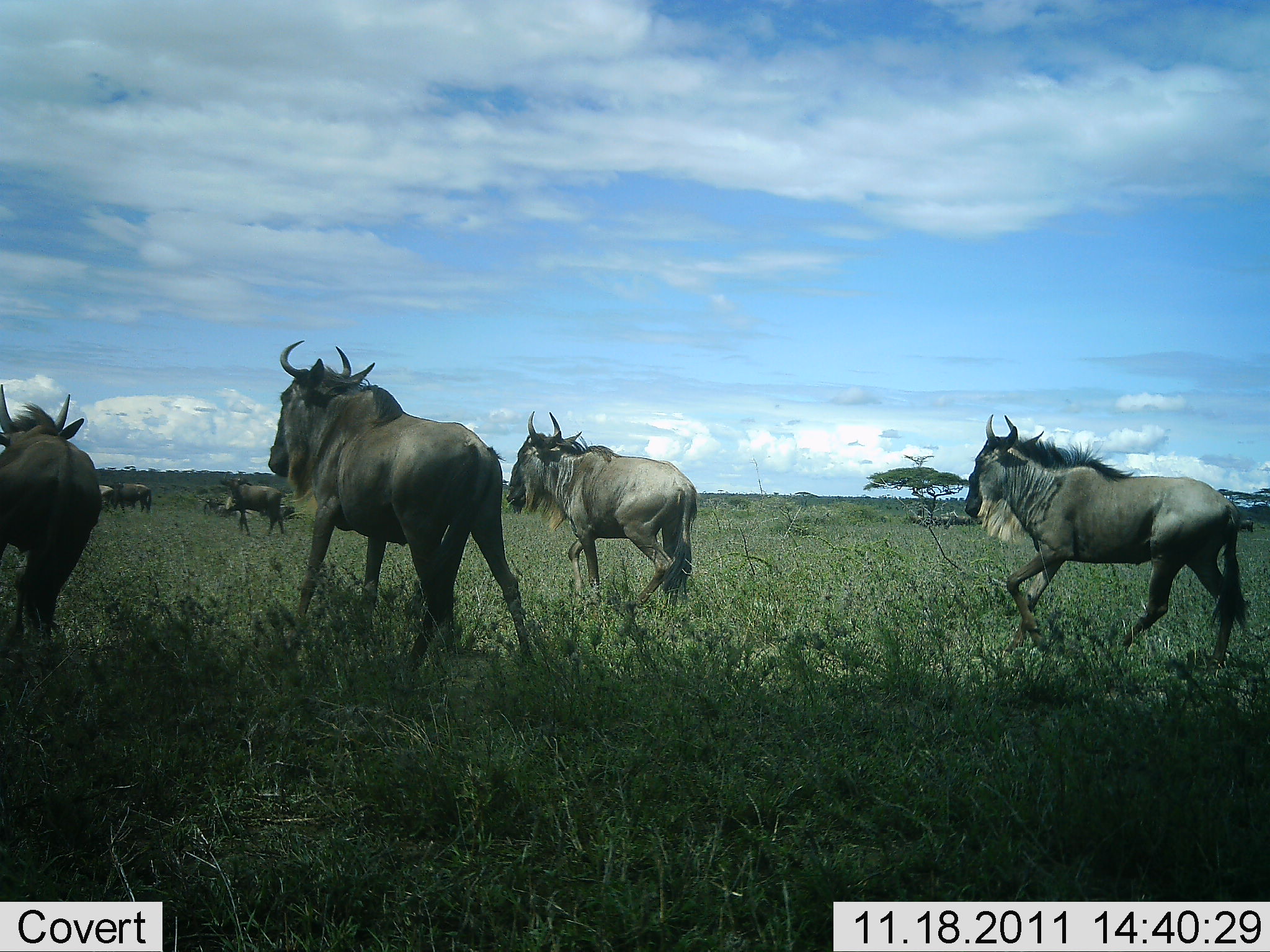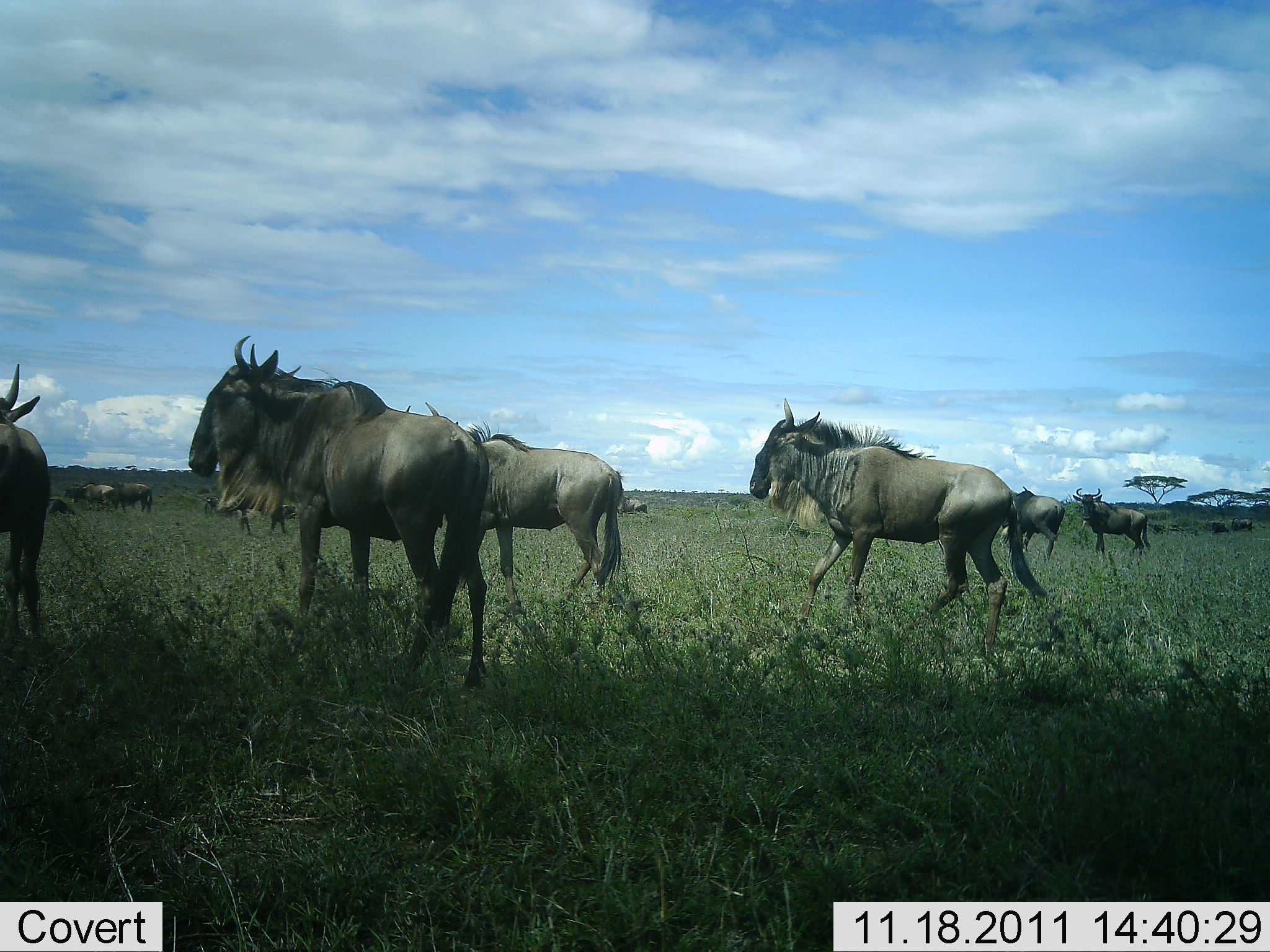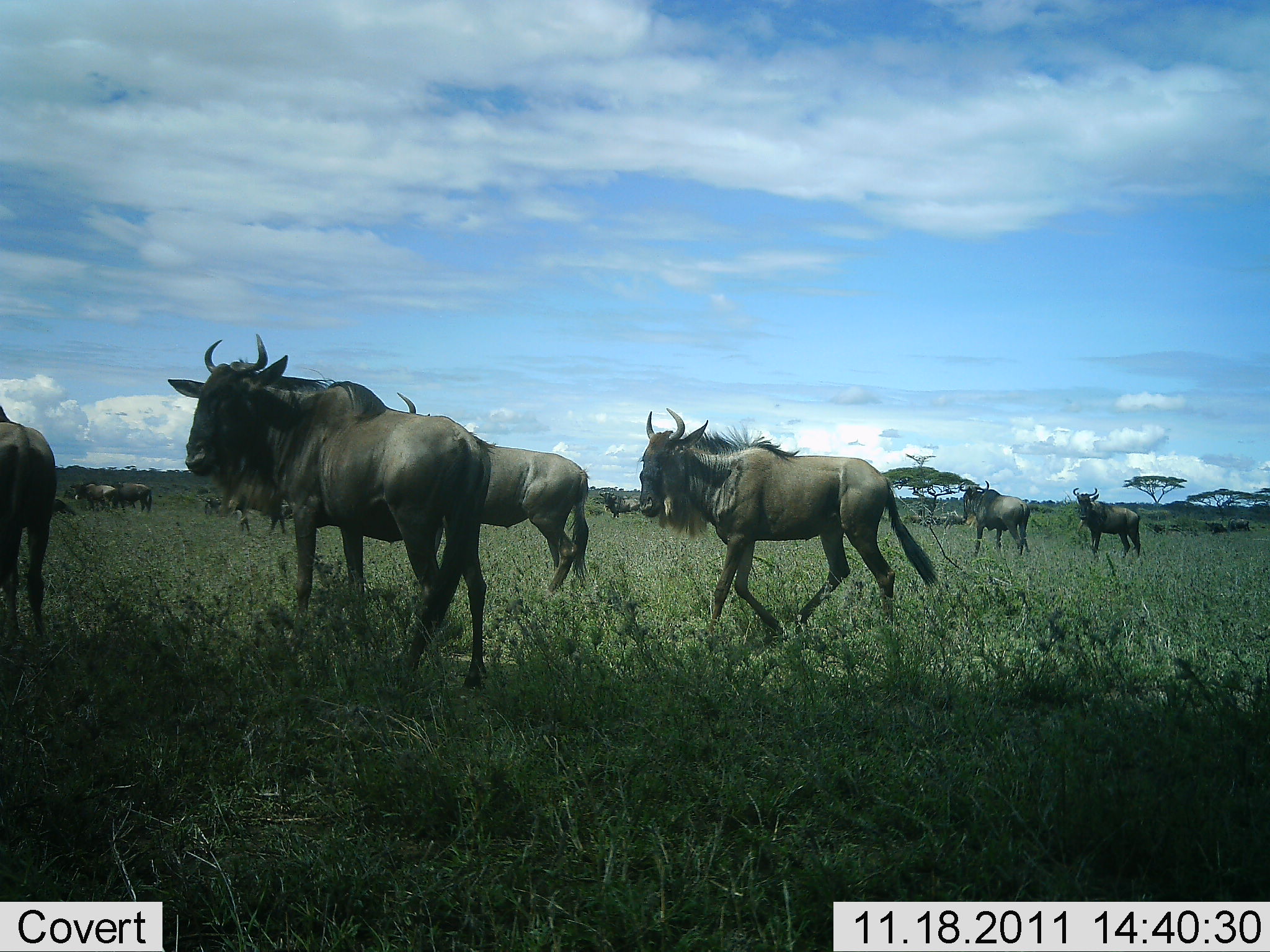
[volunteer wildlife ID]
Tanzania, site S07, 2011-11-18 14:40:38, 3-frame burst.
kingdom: Animalia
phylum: Chordata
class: Mammalia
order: Artiodactyla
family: Bovidae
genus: Connochaetes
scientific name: Connochaetes taurinus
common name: blue wildebeest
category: wildebeest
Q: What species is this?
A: Wildebeest (blue wildebeest) (Connochaetes taurinus).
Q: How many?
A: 11-50.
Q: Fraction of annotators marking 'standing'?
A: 20%.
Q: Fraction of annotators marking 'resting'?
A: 10%.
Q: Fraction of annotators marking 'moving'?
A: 80%.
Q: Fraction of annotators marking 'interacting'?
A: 0%.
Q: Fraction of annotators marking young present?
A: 0%.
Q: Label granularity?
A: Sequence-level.